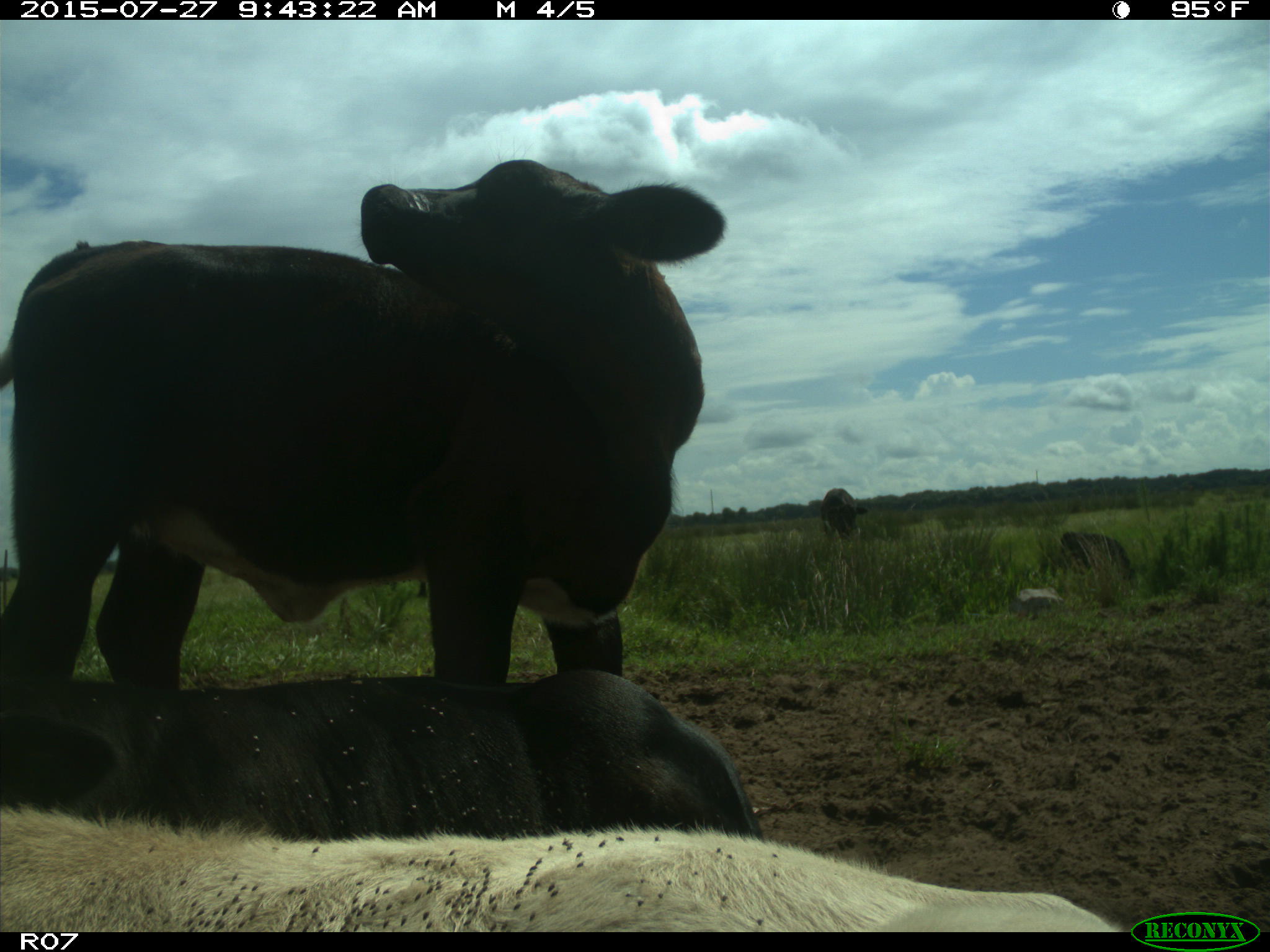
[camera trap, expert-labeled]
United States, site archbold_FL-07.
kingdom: Animalia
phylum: Chordata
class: Mammalia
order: Artiodactyla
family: Bovidae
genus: Bos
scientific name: Bos taurus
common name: domestic cow